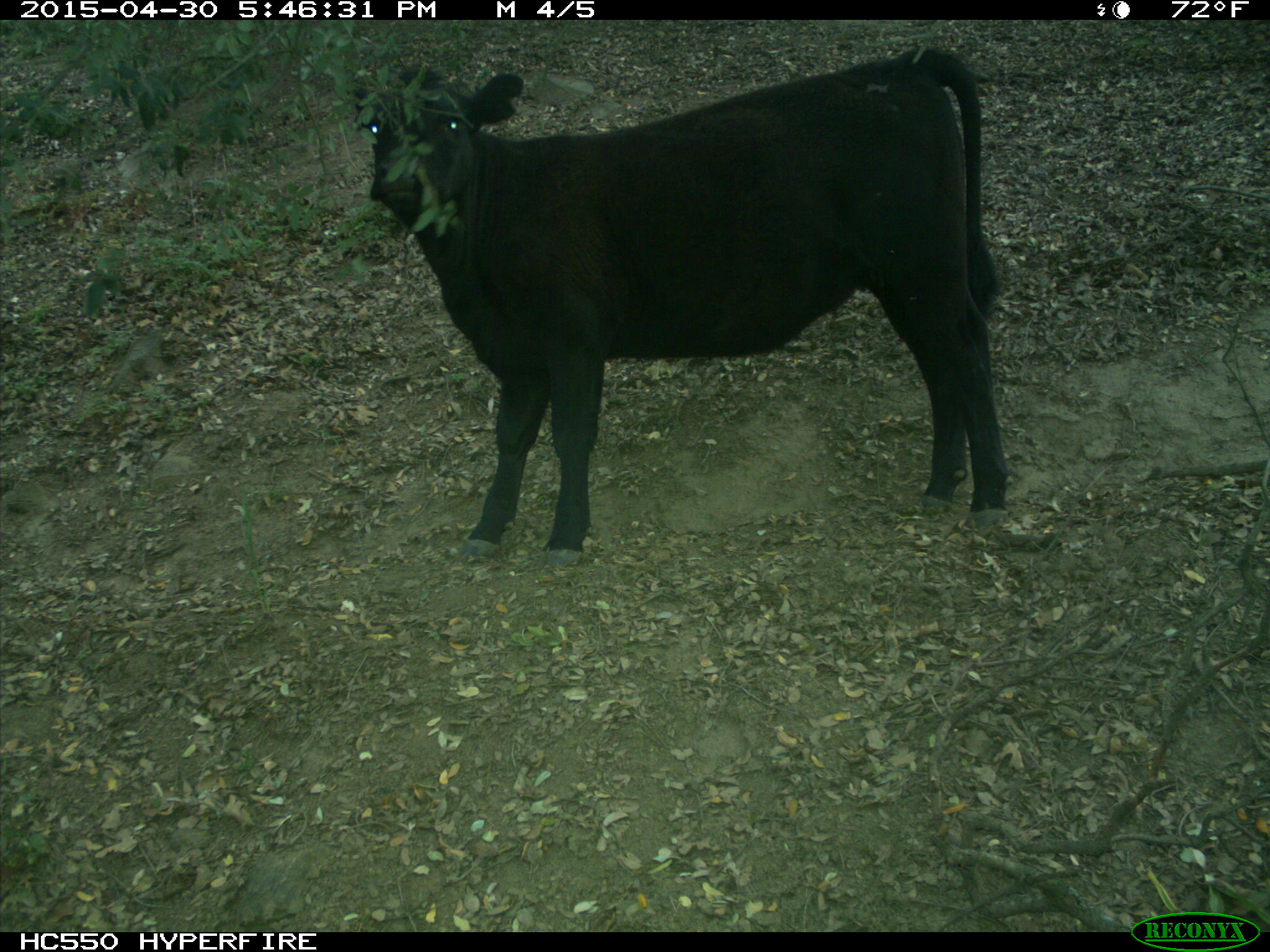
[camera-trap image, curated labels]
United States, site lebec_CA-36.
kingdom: Animalia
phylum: Chordata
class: Mammalia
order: Artiodactyla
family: Bovidae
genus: Bos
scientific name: Bos taurus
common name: domestic cow